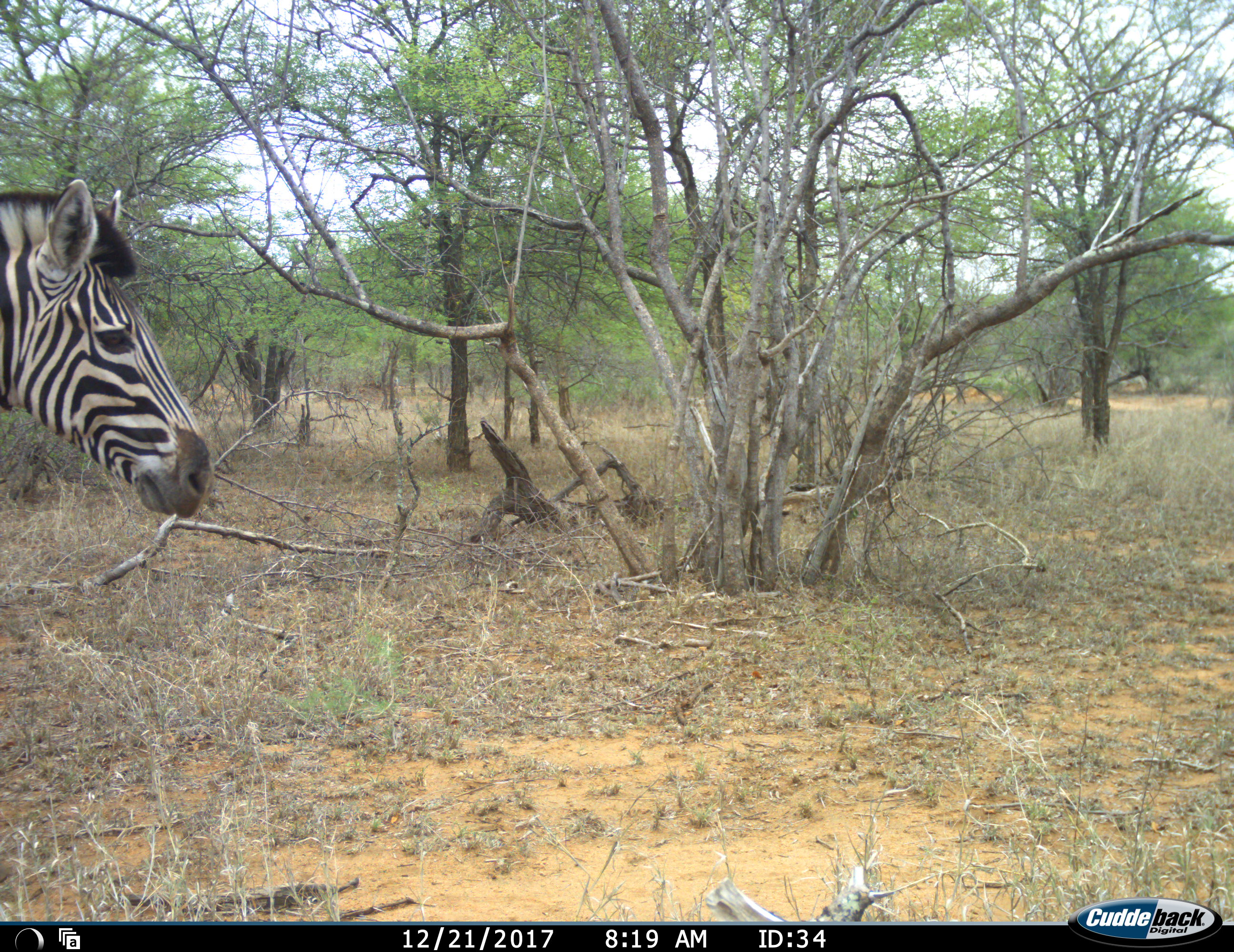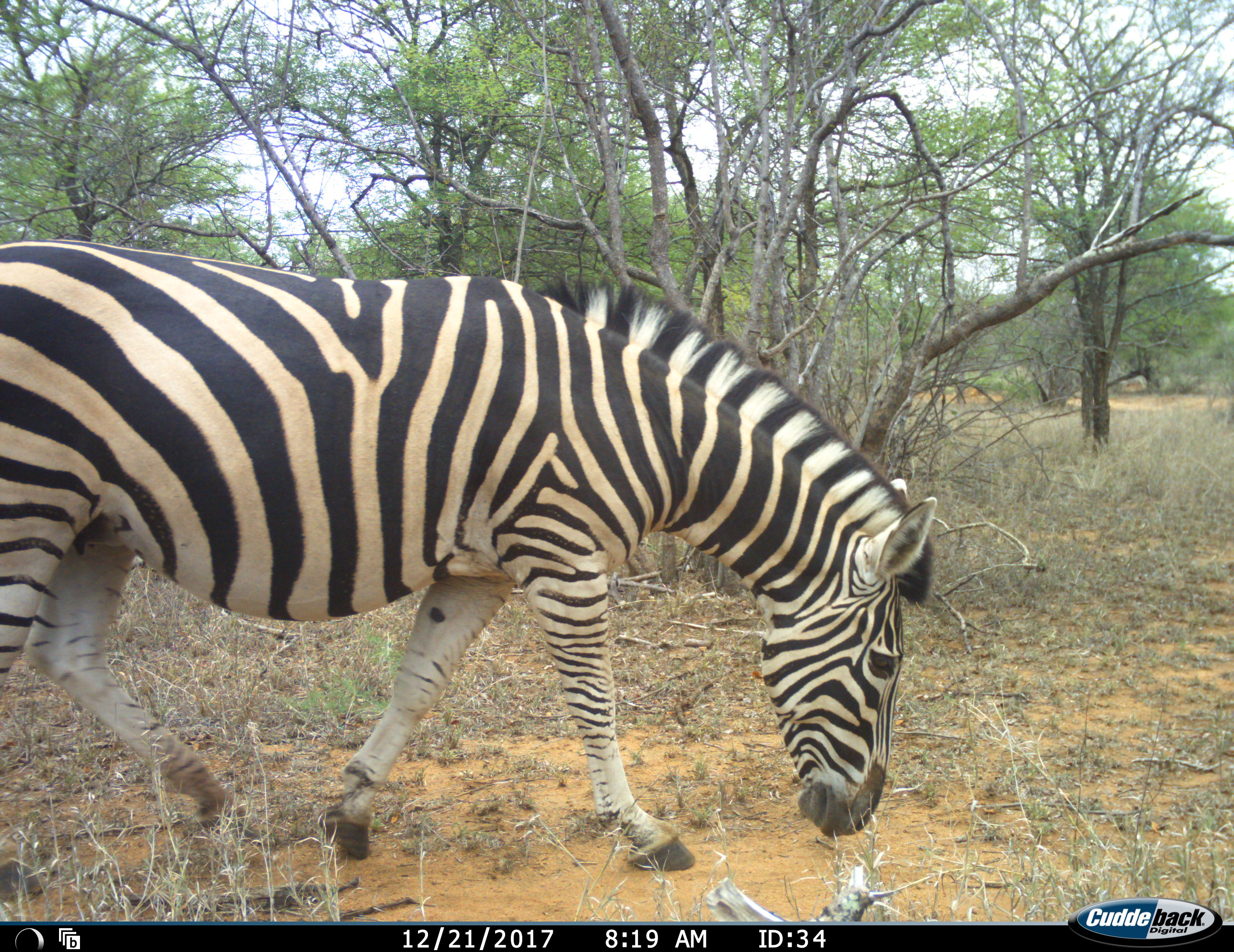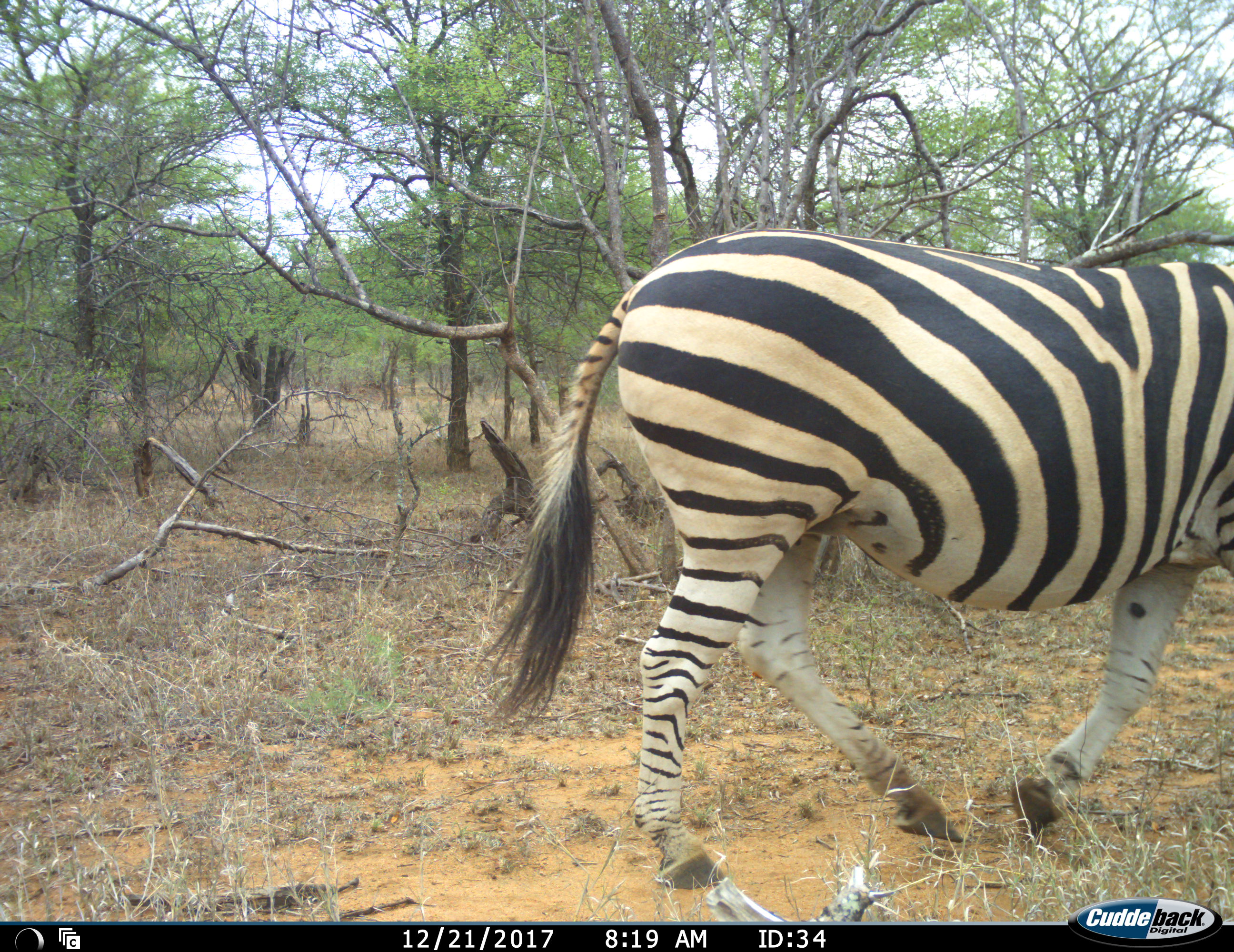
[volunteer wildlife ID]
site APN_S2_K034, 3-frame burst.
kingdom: Animalia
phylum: Chordata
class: Mammalia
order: Perissodactyla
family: Equidae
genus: Equus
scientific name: Equus quagga burchellii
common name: burchell's zebra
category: zebraburchells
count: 1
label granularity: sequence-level